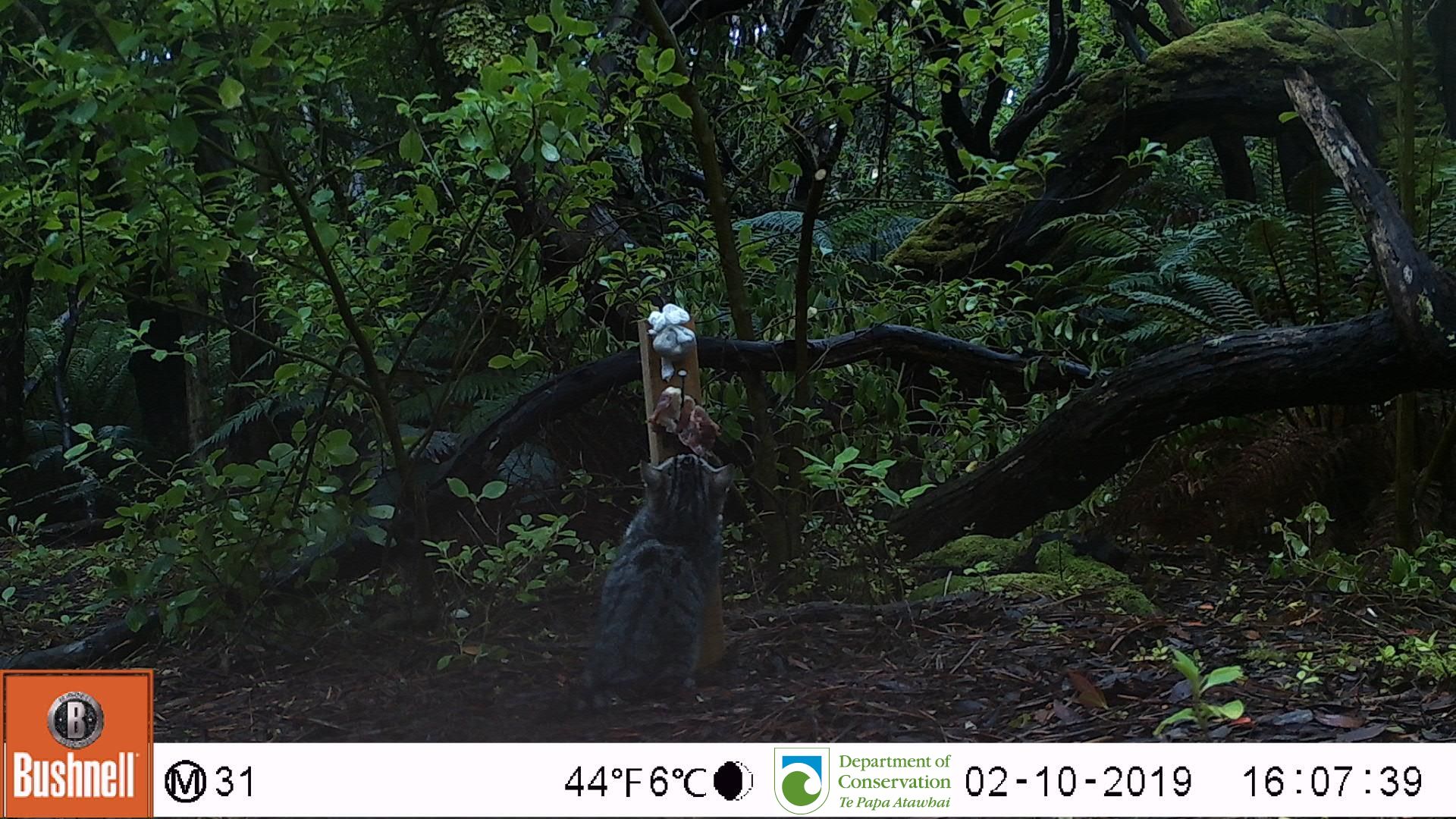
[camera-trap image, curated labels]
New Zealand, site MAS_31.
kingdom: Animalia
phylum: Chordata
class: Mammalia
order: Carnivora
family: Felidae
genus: Felis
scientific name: Felis catus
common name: domestic cat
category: cat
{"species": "cat (domestic cat) (Felis catus)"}